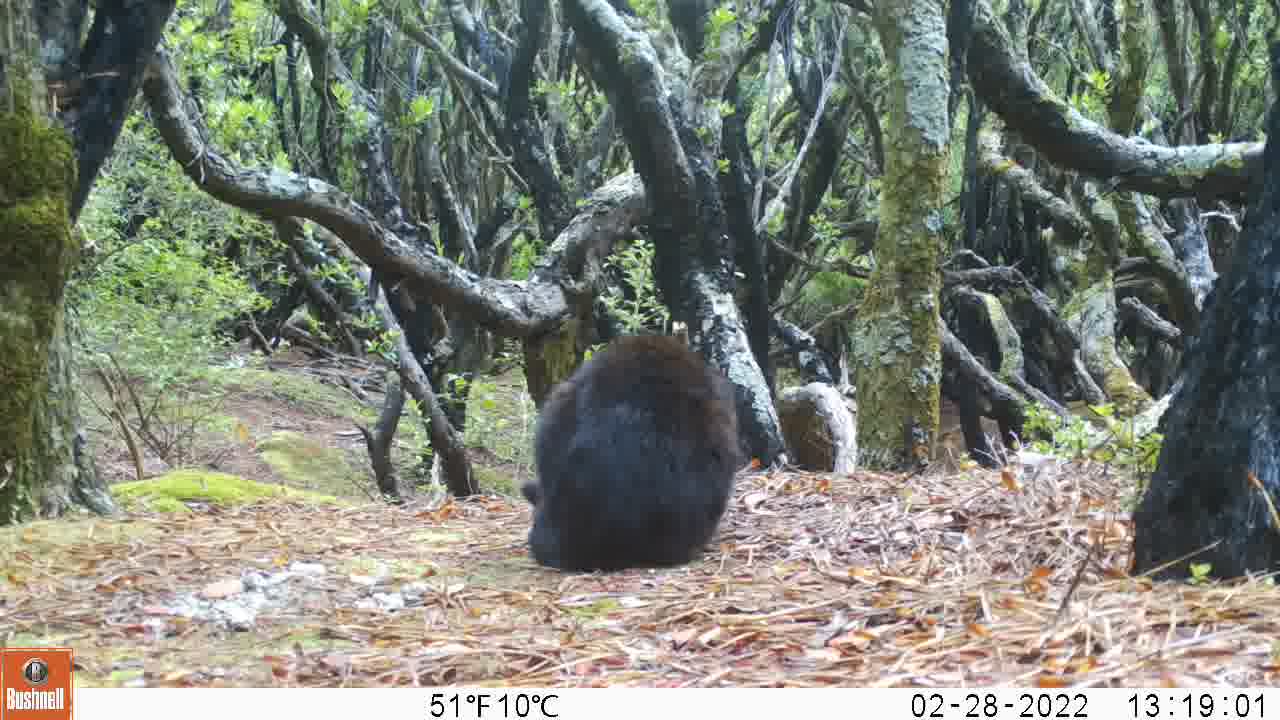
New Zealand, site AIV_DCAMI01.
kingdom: Animalia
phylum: Chordata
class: Mammalia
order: Carnivora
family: Felidae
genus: Felis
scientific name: Felis catus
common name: domestic cat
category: cat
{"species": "cat (domestic cat) (Felis catus)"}